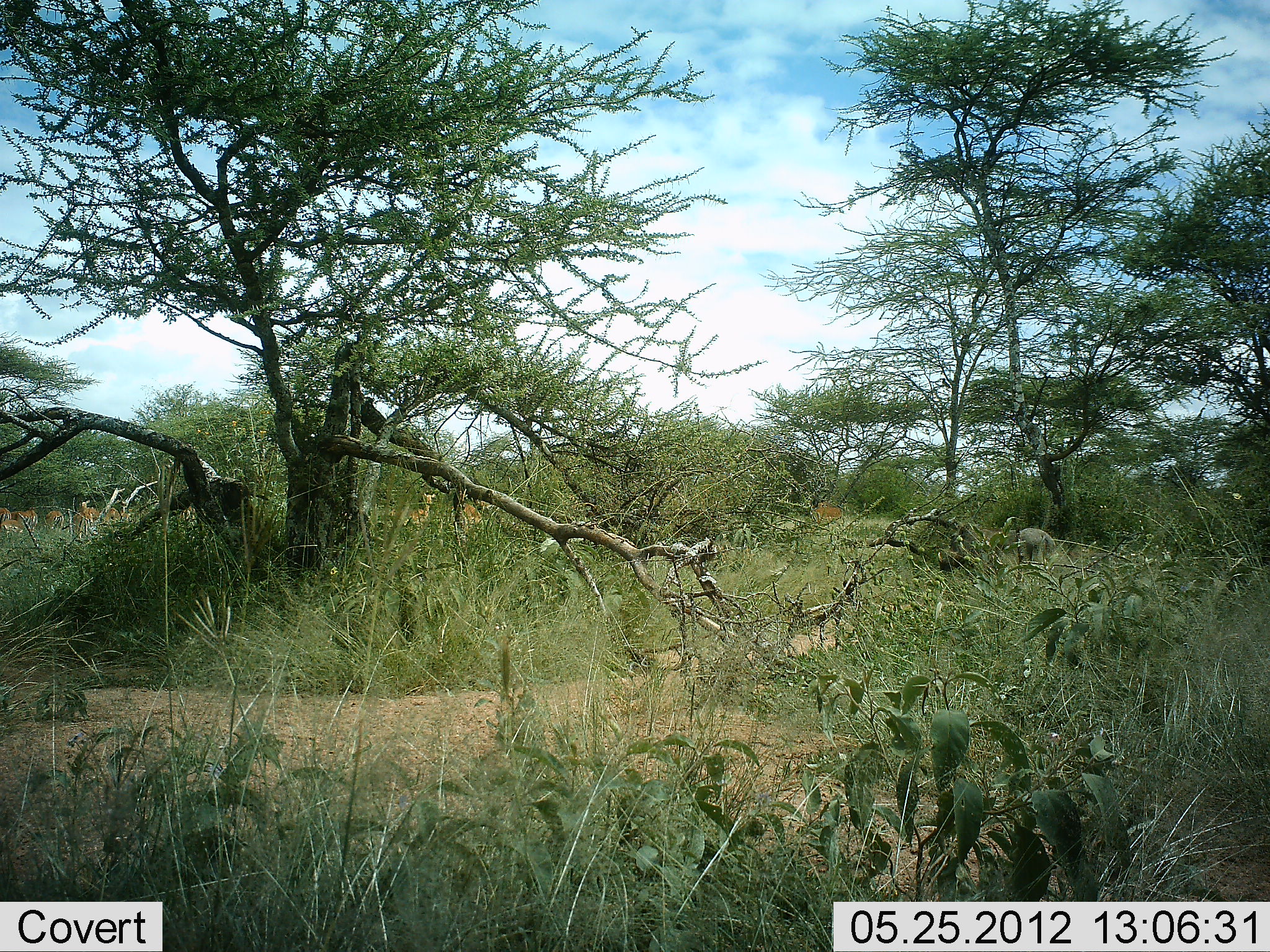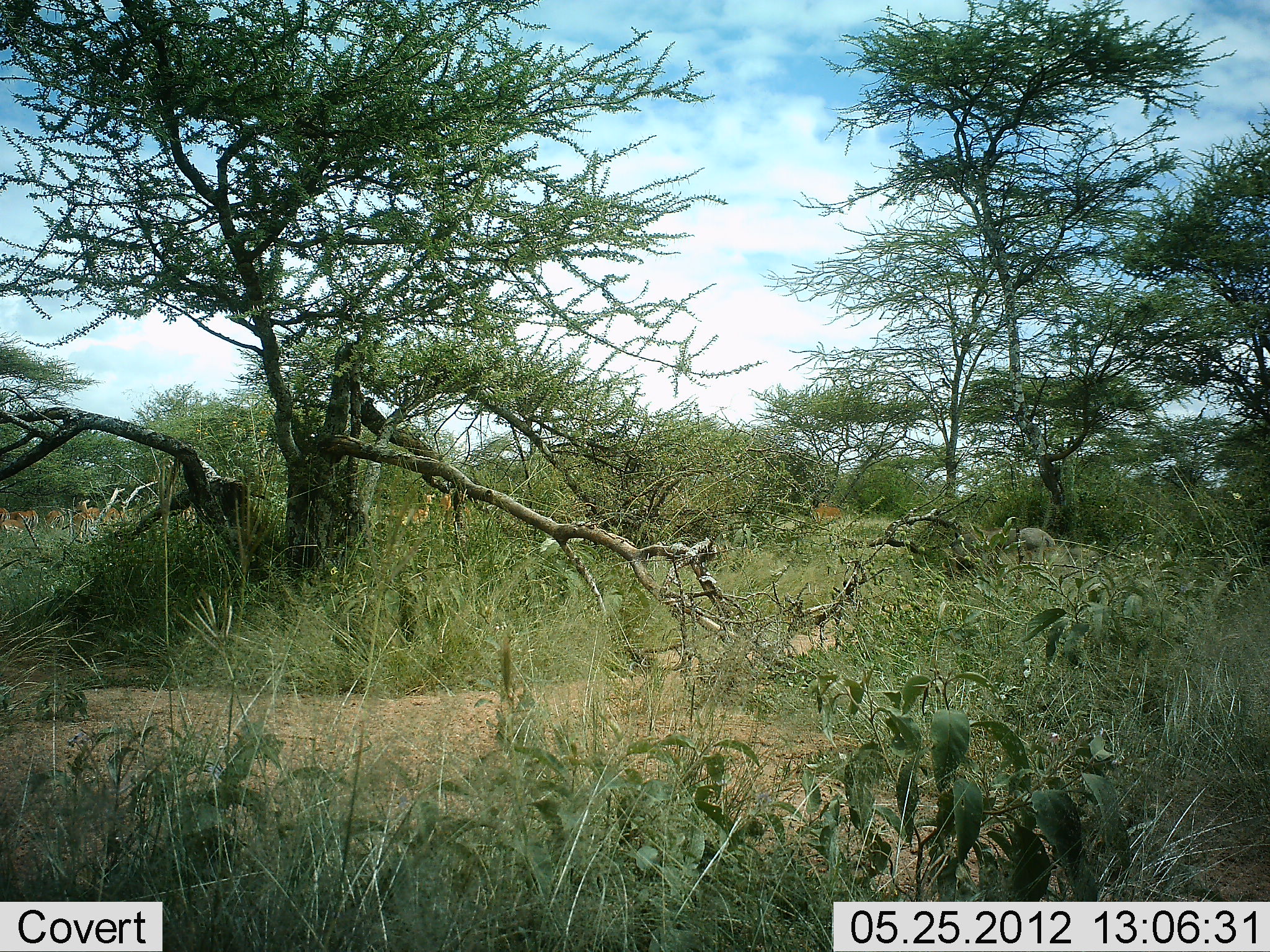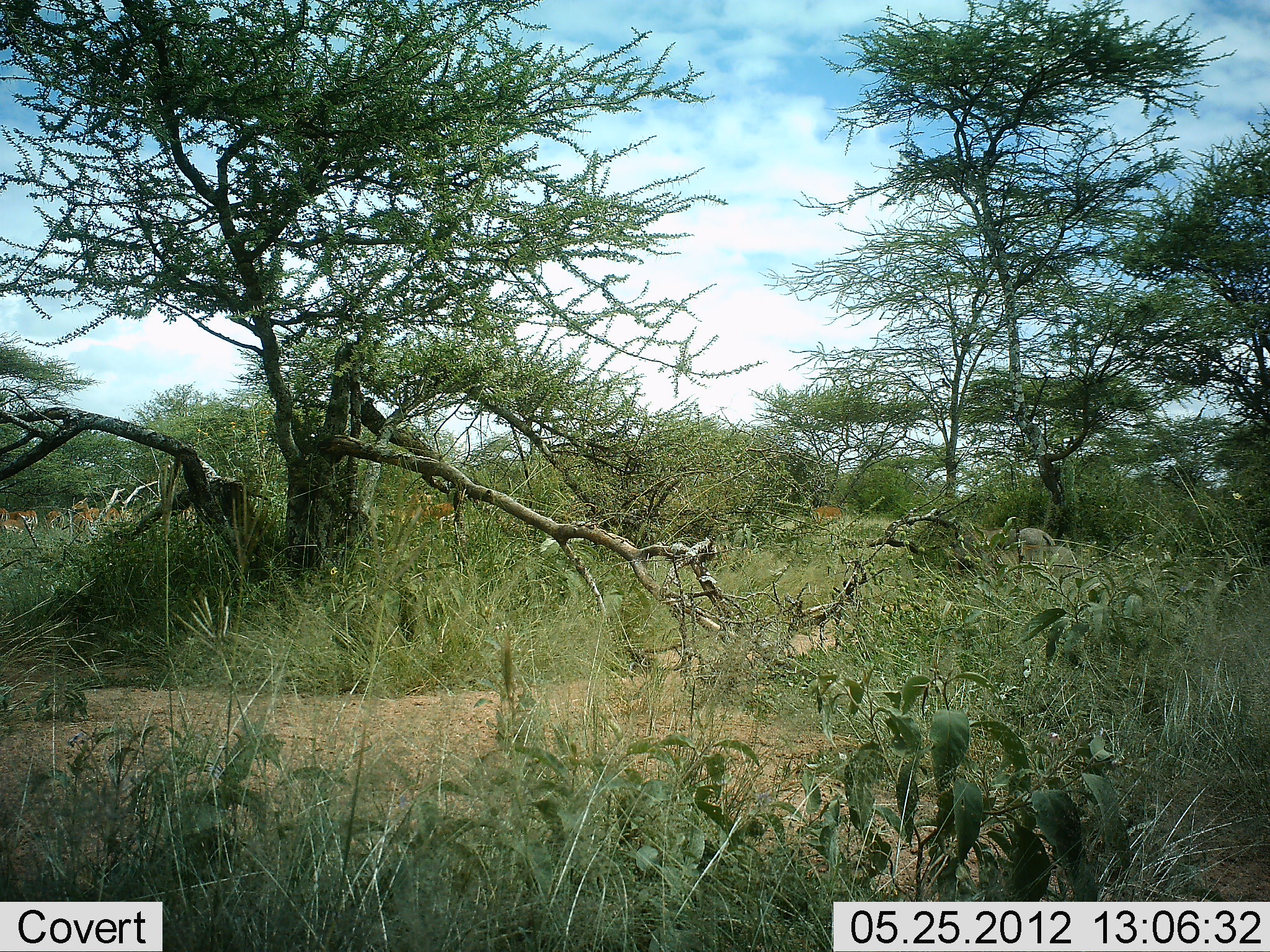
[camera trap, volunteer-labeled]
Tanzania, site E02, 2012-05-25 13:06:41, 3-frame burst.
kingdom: Animalia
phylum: Chordata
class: Mammalia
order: Artiodactyla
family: Bovidae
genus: Aepyceros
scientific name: Aepyceros melampus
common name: impala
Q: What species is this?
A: Impala (Aepyceros melampus).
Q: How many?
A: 8.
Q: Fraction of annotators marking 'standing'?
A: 57%.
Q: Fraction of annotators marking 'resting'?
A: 0%.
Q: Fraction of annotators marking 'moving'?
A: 43%.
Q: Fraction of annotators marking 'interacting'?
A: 0%.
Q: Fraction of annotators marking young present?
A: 0%.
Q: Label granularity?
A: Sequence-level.